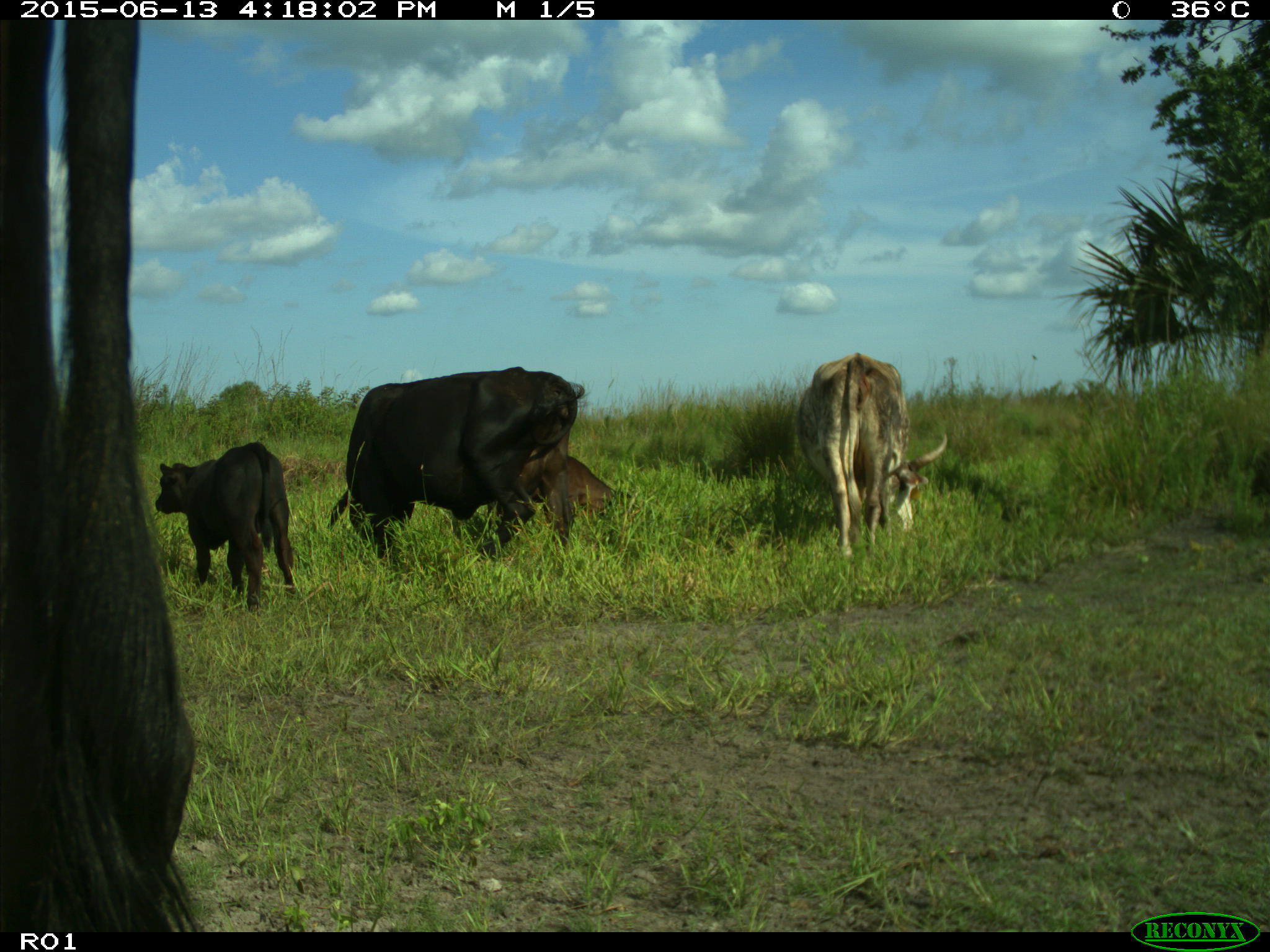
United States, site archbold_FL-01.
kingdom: Animalia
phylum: Chordata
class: Mammalia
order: Artiodactyla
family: Bovidae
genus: Bos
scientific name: Bos taurus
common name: domestic cow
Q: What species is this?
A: Bos taurus (domestic cow).